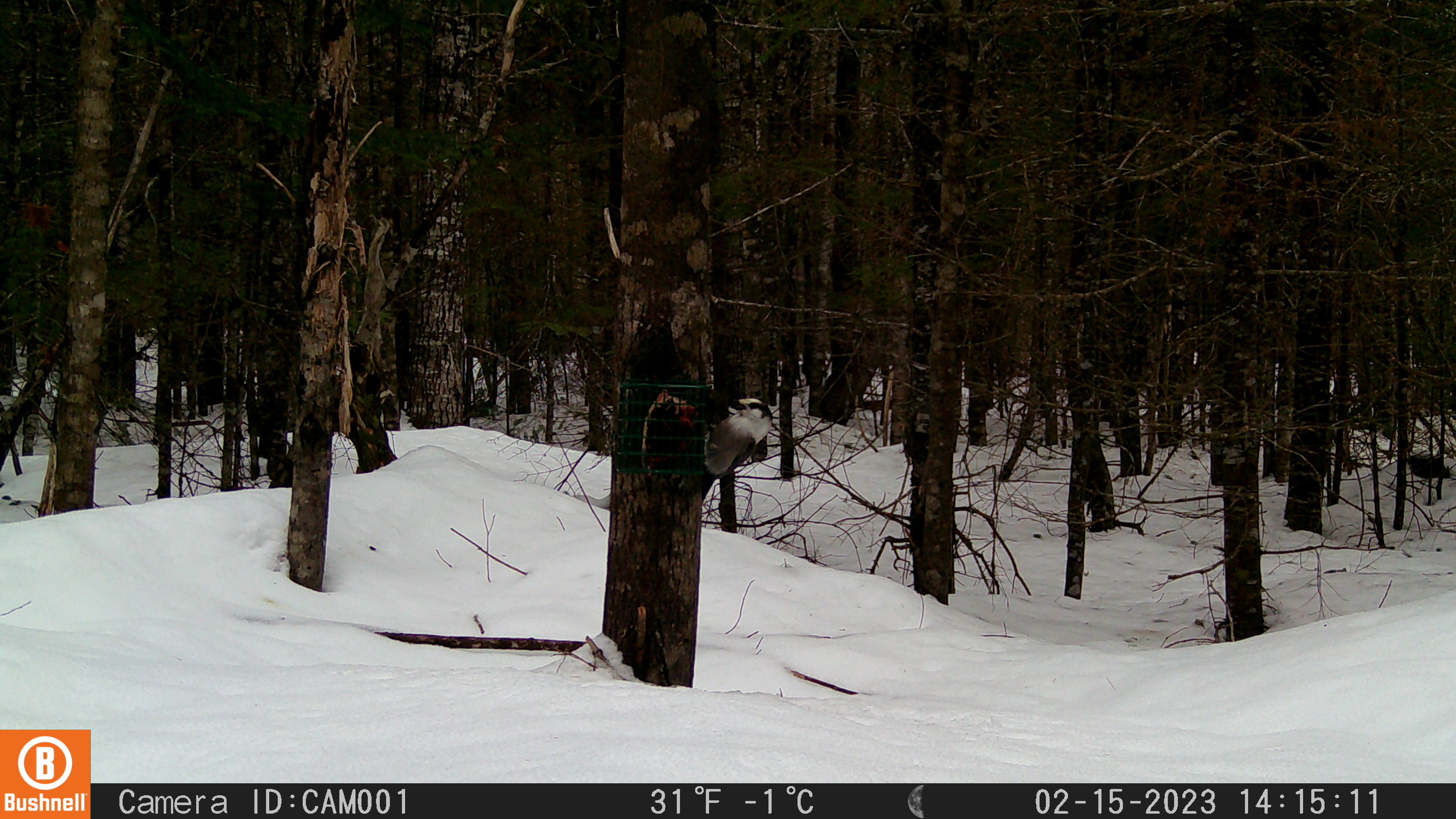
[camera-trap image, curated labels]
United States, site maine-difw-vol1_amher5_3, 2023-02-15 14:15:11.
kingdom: Animalia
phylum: Chordata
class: Aves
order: Passeriformes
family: Corvidae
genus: Perisoreus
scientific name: Perisoreus canadensis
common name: canada jay